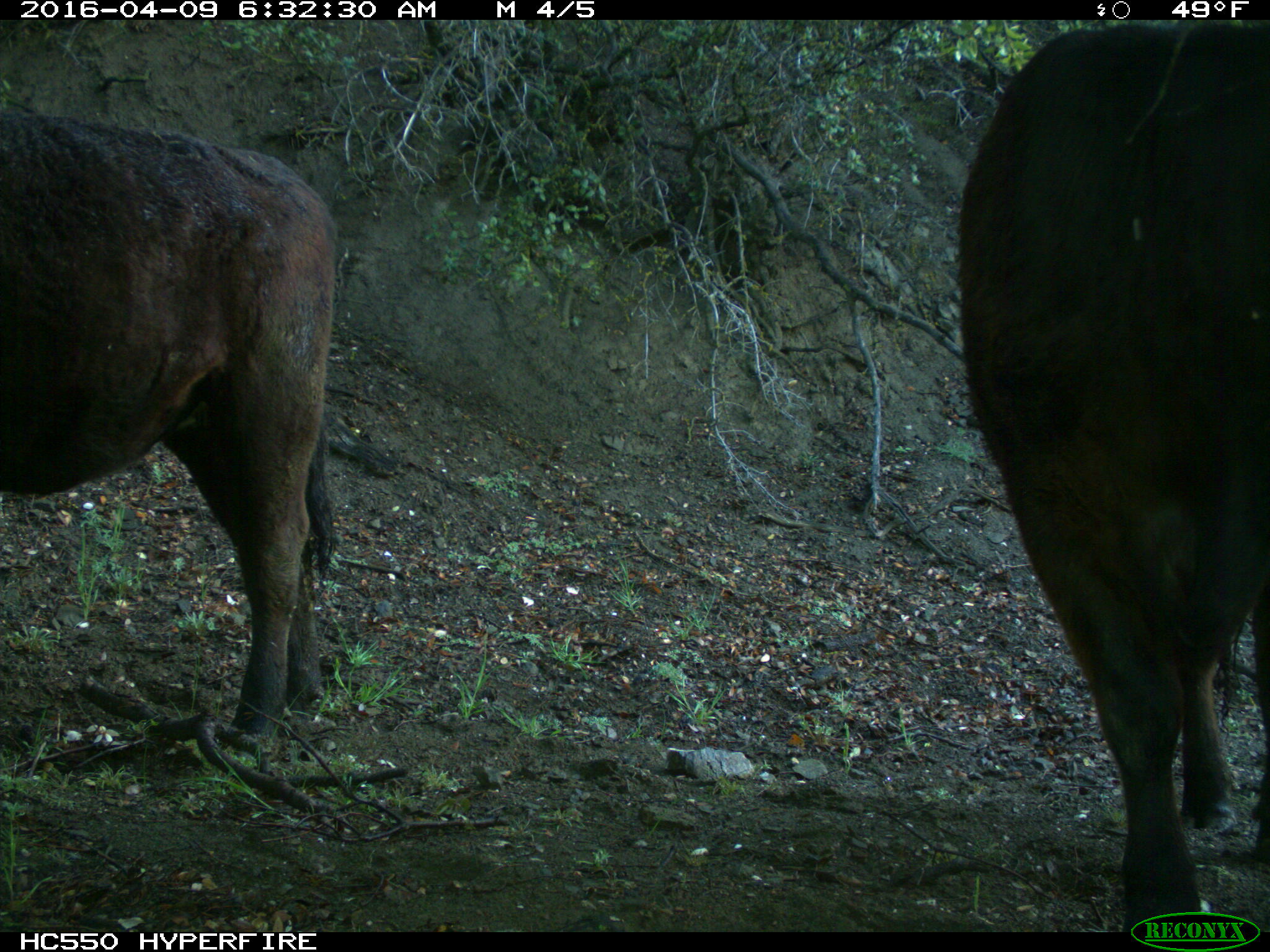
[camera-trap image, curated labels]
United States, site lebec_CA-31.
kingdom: Animalia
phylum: Chordata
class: Mammalia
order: Artiodactyla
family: Bovidae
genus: Bos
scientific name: Bos taurus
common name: domestic cow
Bos taurus (domestic cow).